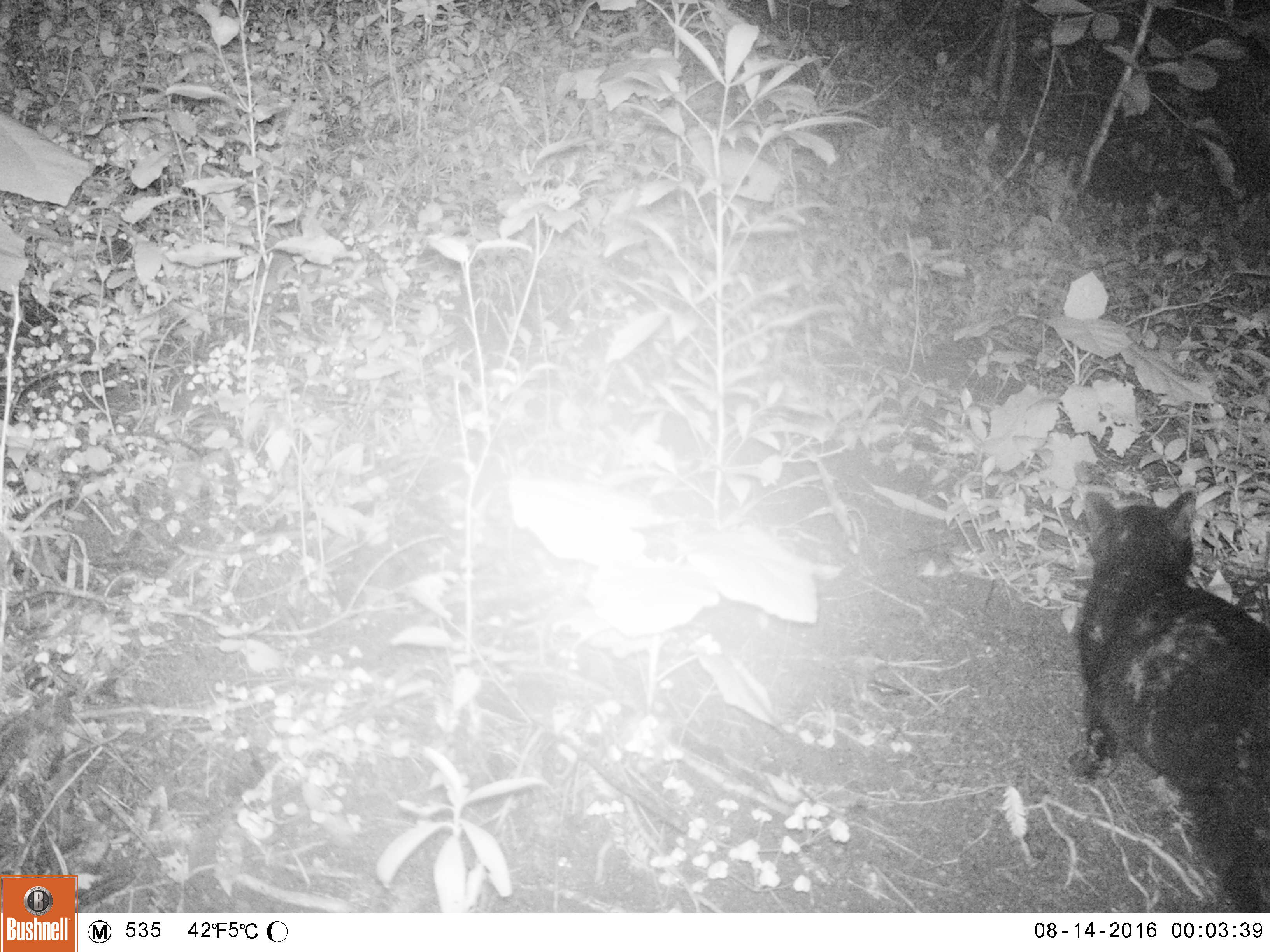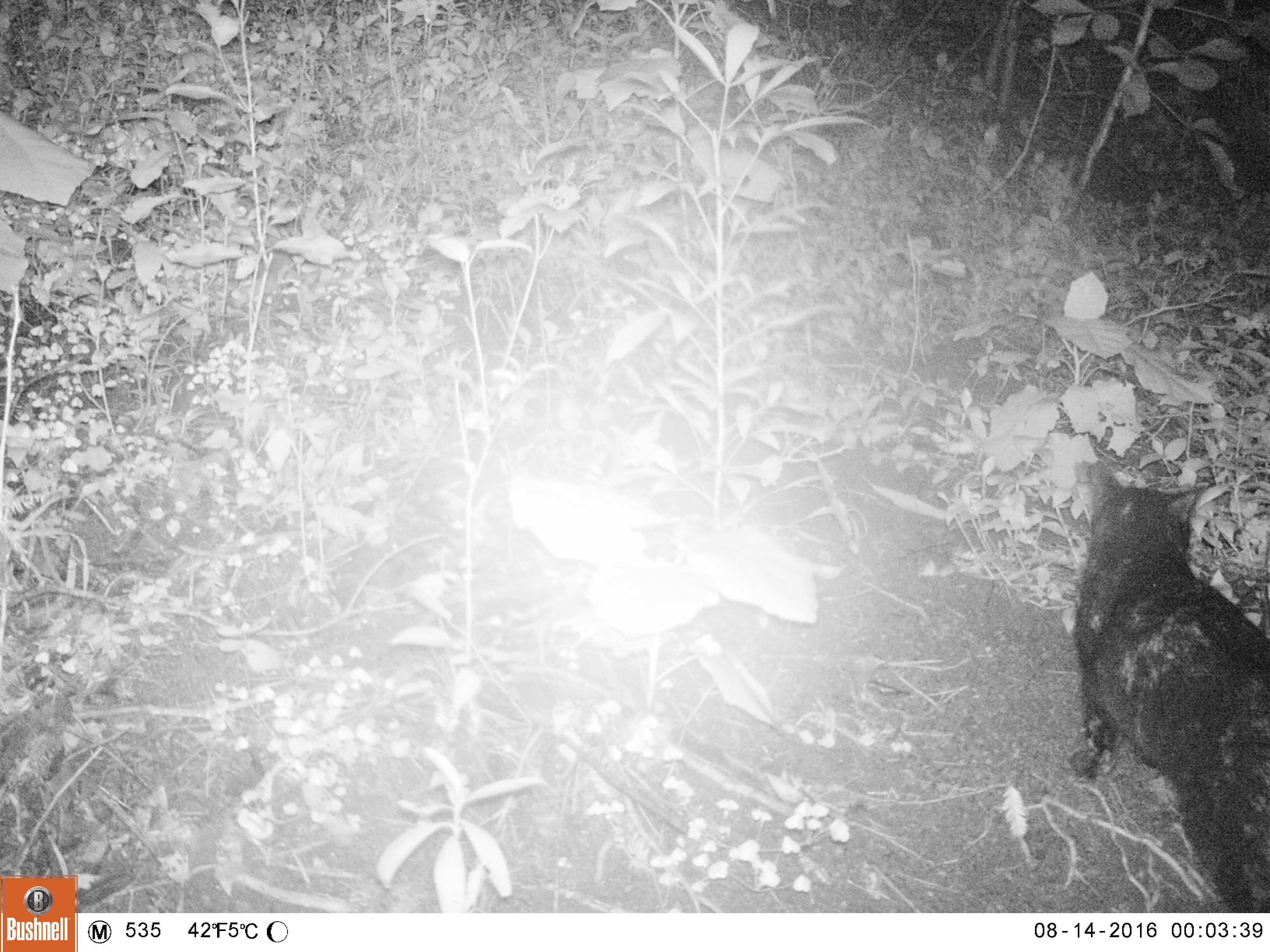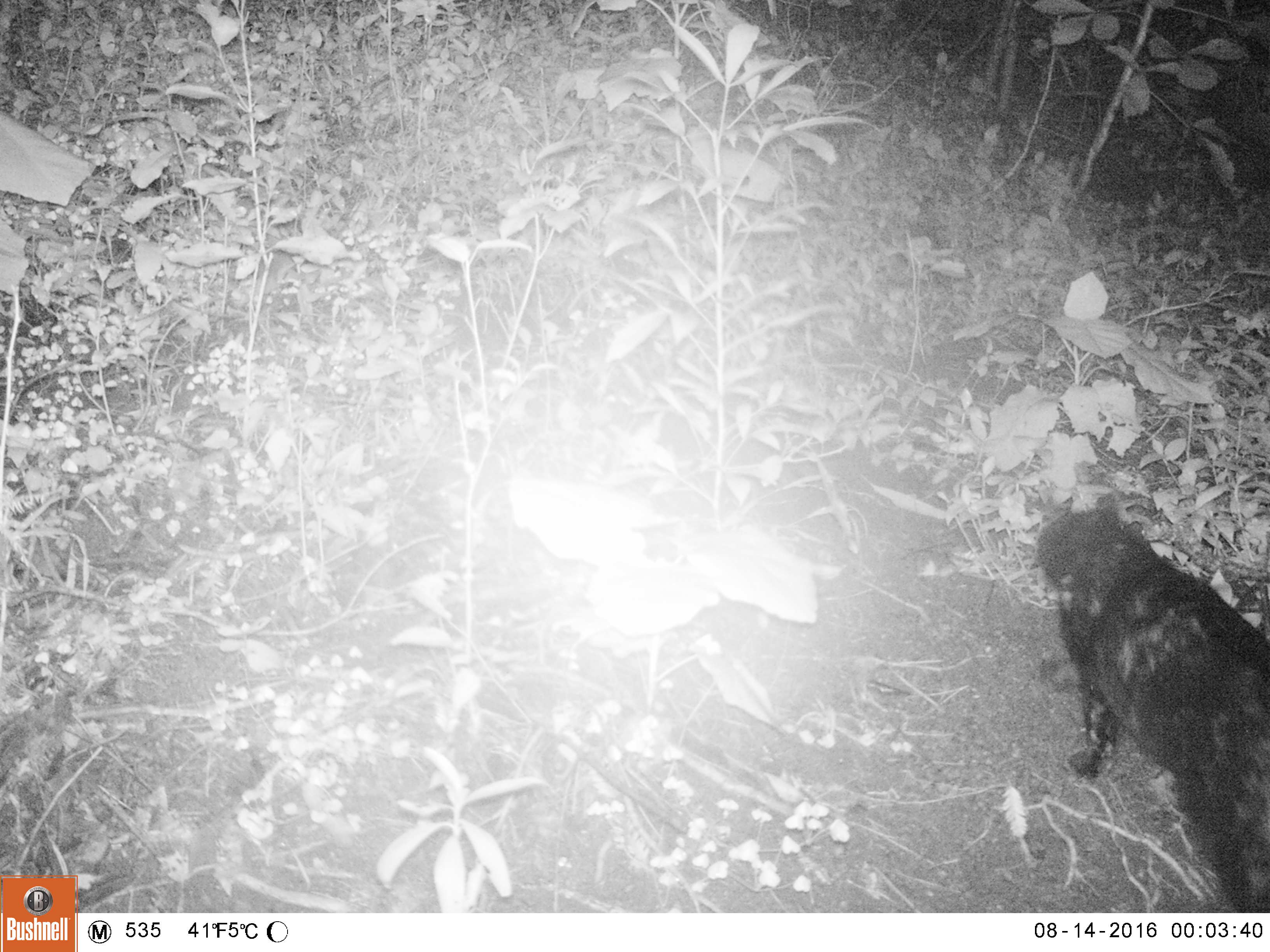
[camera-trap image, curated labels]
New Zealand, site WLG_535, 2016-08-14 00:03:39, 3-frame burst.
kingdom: Animalia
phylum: Chordata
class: Mammalia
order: Carnivora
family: Felidae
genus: Felis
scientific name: Felis catus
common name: domestic cat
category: cat